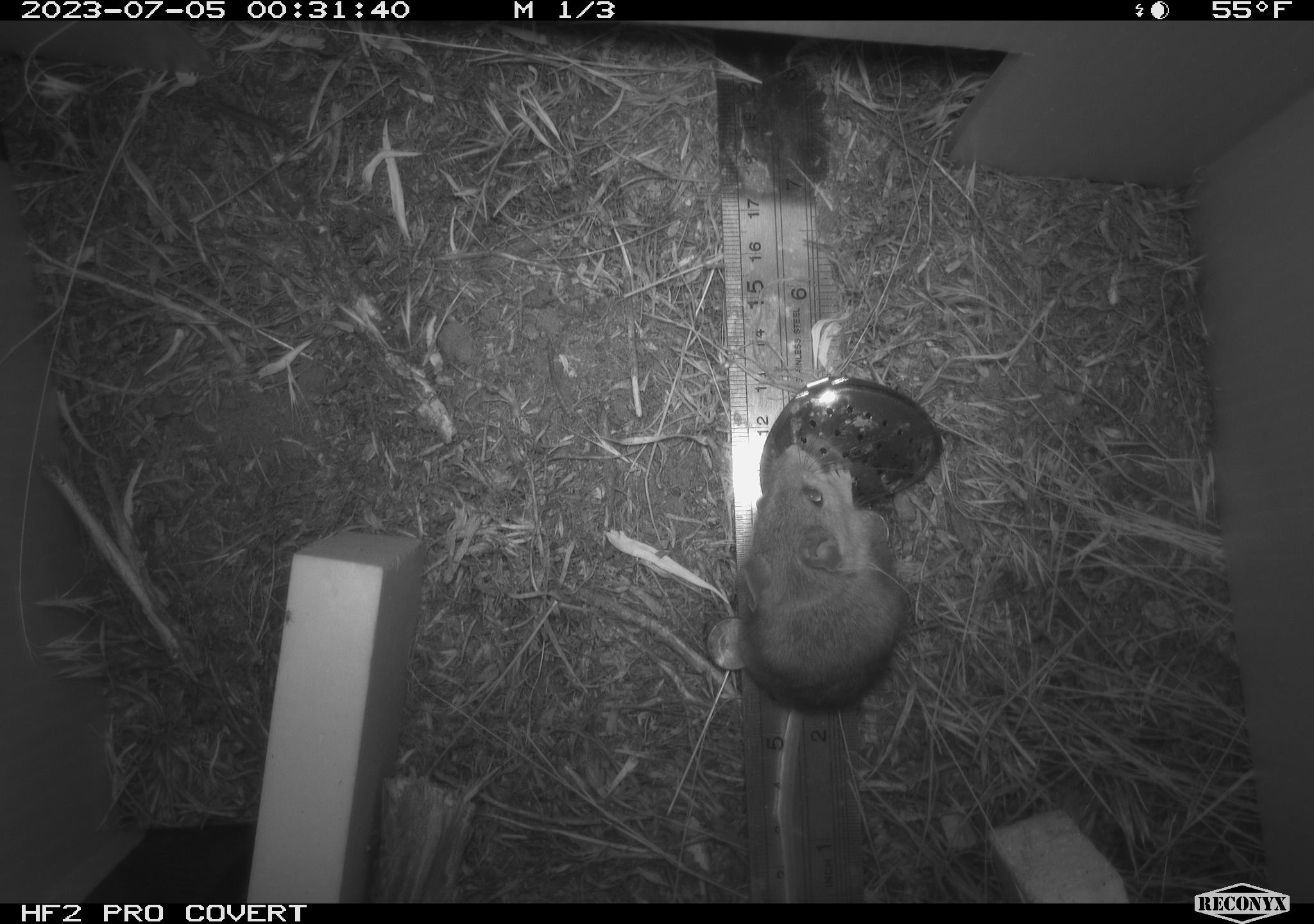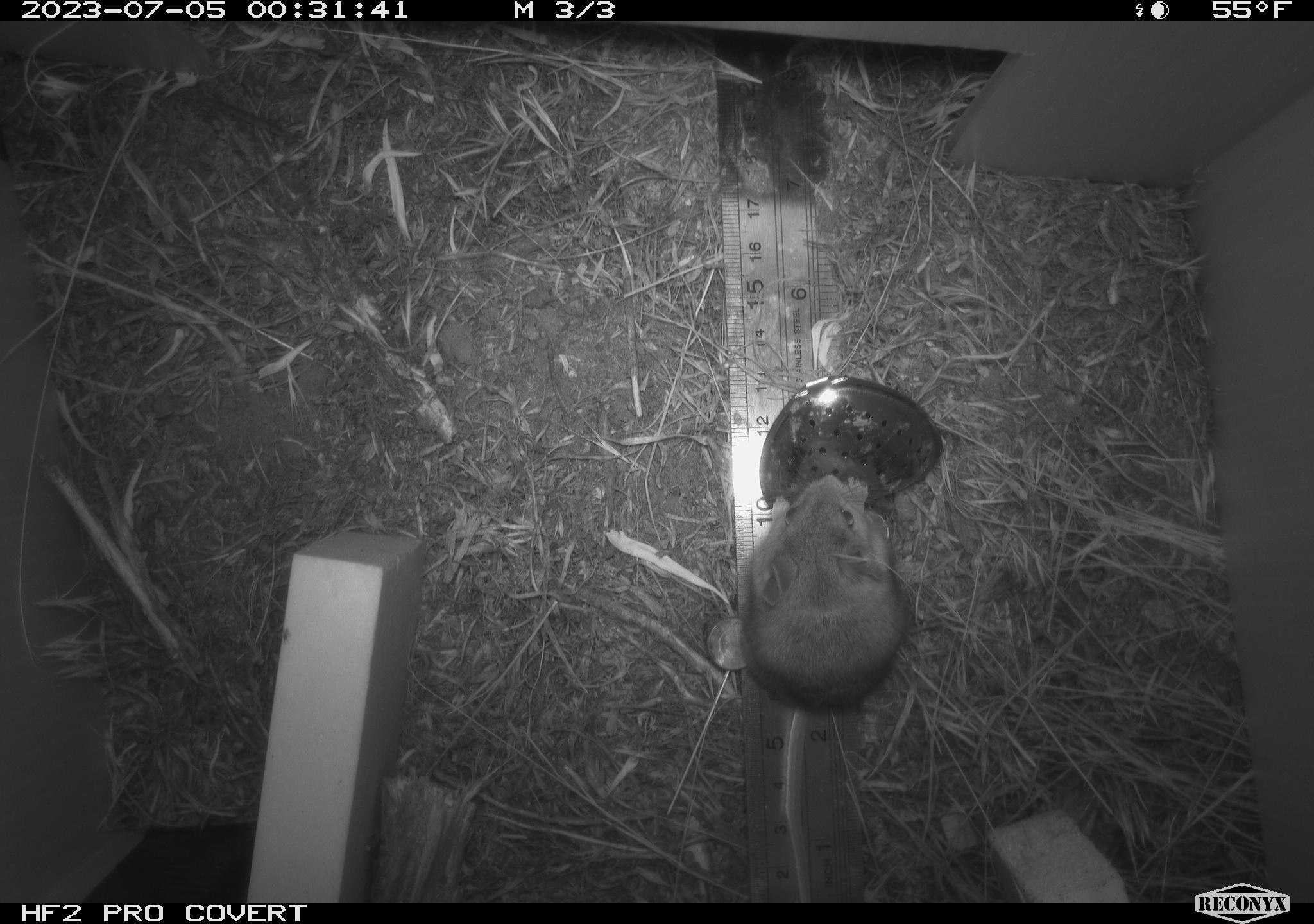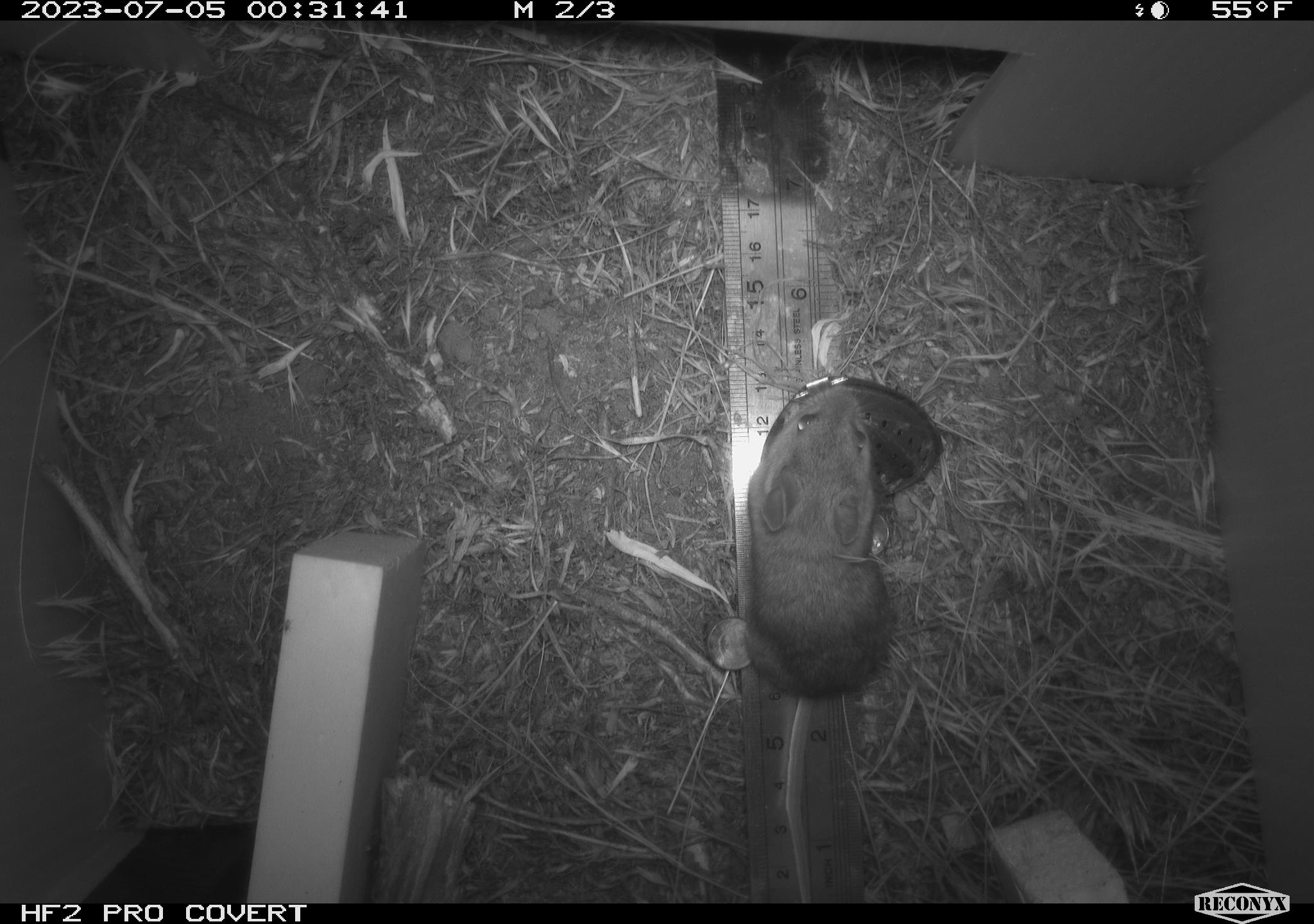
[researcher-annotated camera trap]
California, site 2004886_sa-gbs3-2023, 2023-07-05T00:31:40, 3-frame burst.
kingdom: Animalia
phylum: Chordata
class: Mammalia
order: Rodentia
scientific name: Rodentia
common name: mouse species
Mouse species (Rodentia).